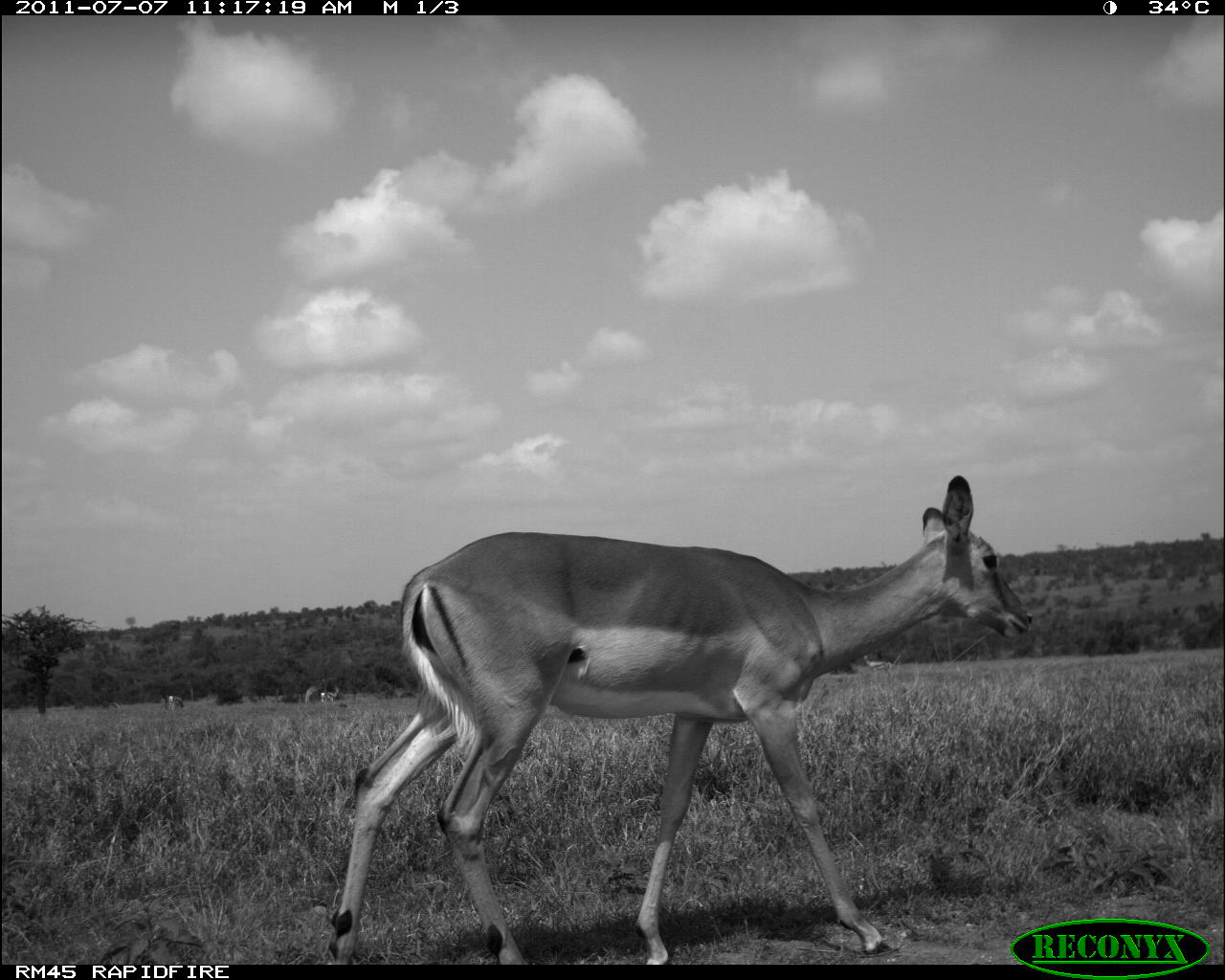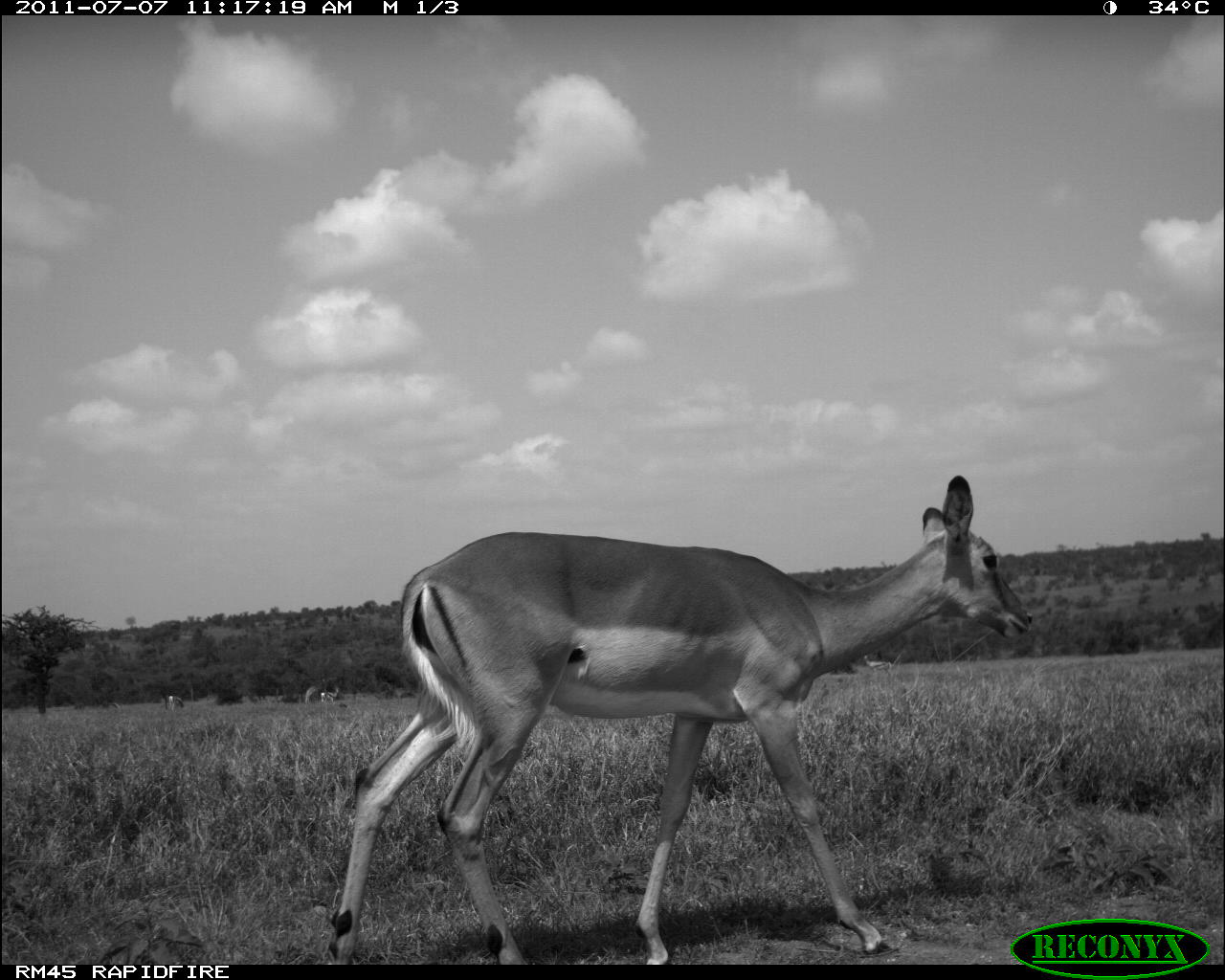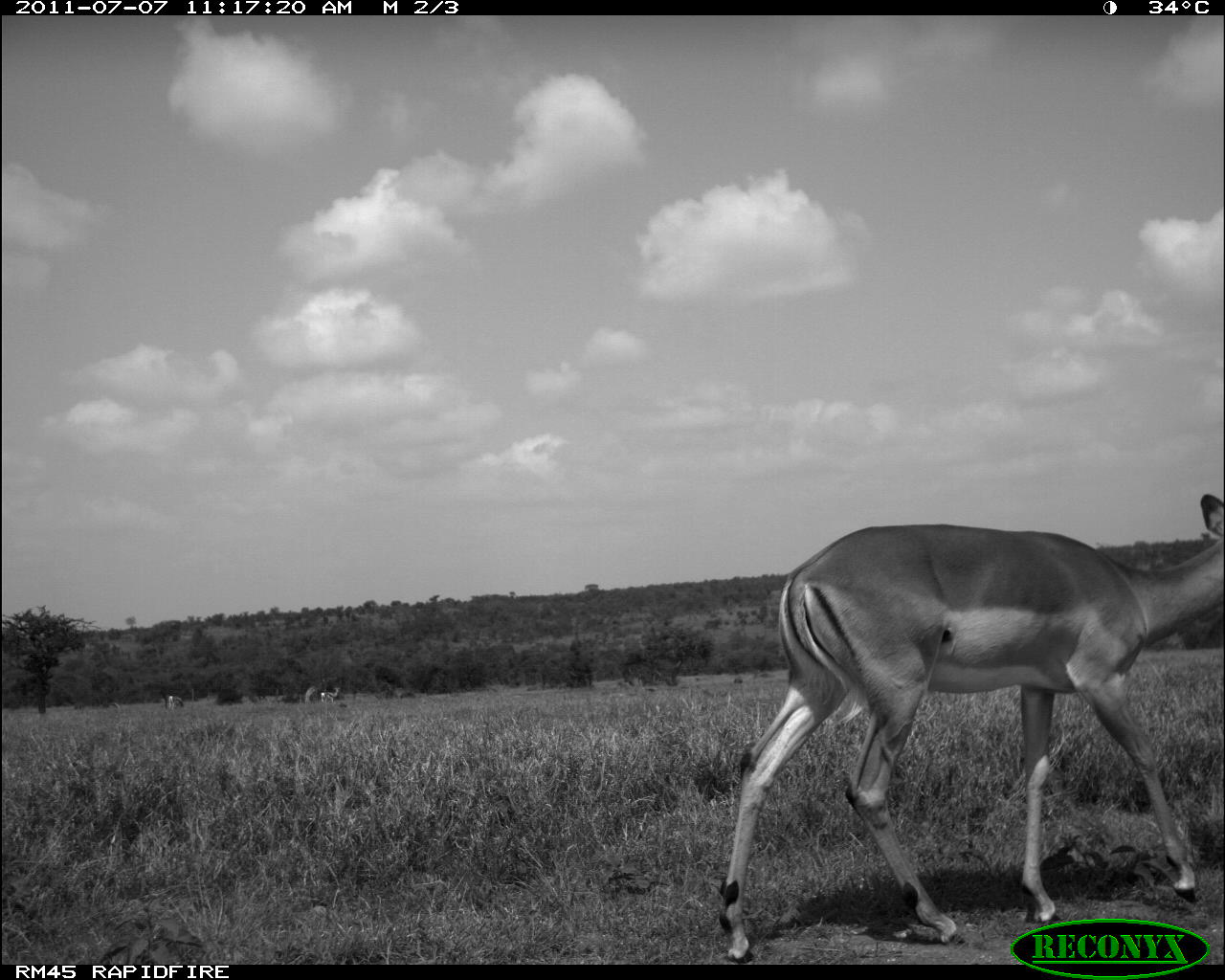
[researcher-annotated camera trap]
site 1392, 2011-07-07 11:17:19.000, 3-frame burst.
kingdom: Animalia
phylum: Chordata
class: Mammalia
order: Artiodactyla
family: Bovidae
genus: Aepyceros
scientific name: Aepyceros melampus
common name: impala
Aepyceros melampus (impala), count 1.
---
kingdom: Animalia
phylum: Chordata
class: Mammalia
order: Artiodactyla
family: Bovidae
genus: Nanger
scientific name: Nanger granti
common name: grant's gazelle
Nanger granti (grant's gazelle), count 3.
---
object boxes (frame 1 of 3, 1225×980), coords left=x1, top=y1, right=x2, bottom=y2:
aepyceros melampus: left=326, top=476, right=1031, bottom=964; left=861, top=652, right=896, bottom=682; left=318, top=686, right=342, bottom=706; left=166, top=693, right=187, bottom=713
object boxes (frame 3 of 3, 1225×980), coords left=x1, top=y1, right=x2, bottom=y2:
aepyceros melampus: left=718, top=491, right=1223, bottom=957; left=319, top=686, right=341, bottom=704; left=167, top=695, right=185, bottom=711